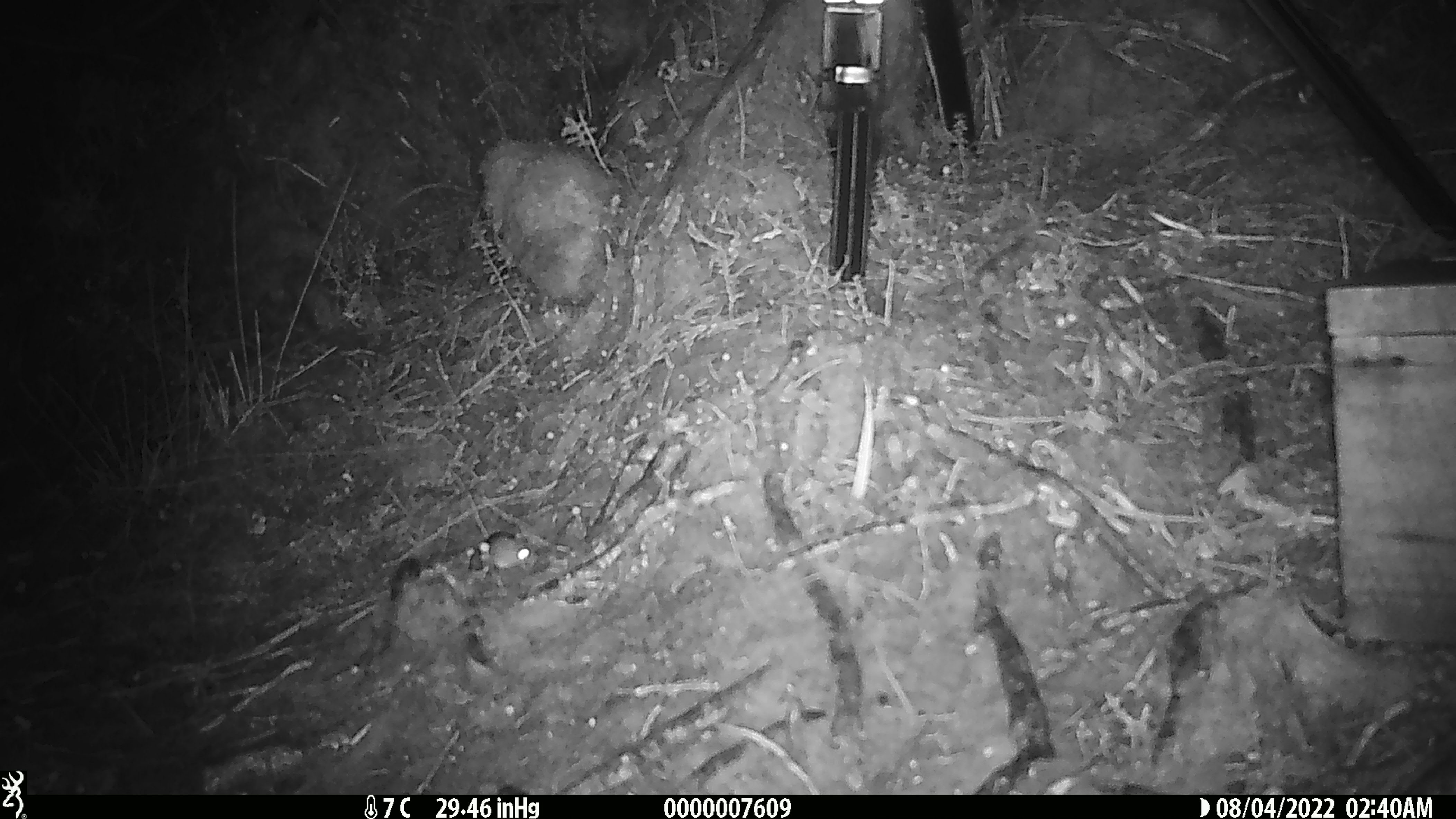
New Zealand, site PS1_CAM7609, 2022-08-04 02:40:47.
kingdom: Animalia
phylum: Chordata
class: Mammalia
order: Rodentia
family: Muridae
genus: Mus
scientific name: Mus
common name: mouse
Mouse (Mus).